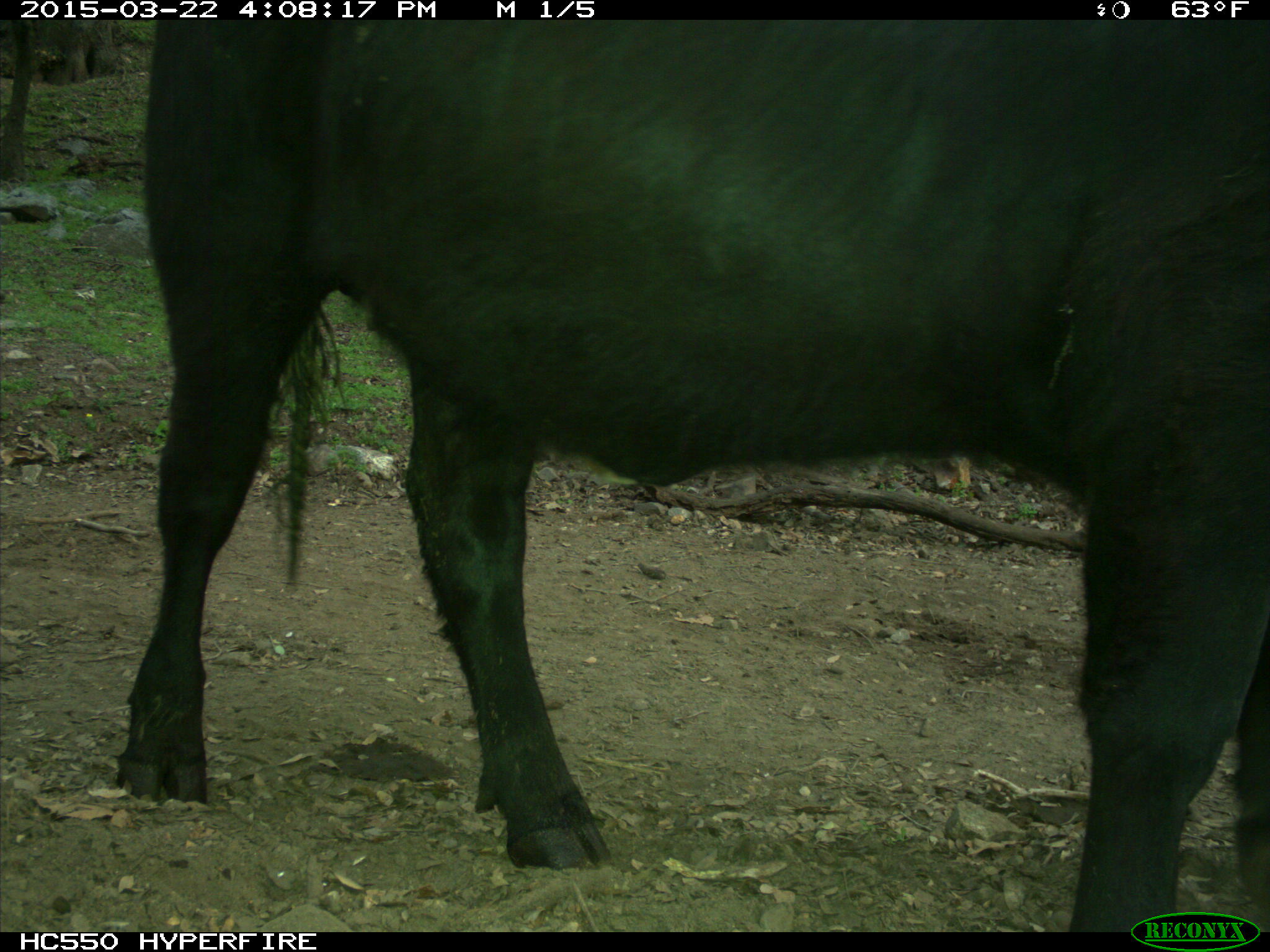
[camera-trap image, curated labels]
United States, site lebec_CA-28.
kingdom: Animalia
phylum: Chordata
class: Mammalia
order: Artiodactyla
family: Bovidae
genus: Bos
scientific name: Bos taurus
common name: domestic cow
Bos taurus (domestic cow).